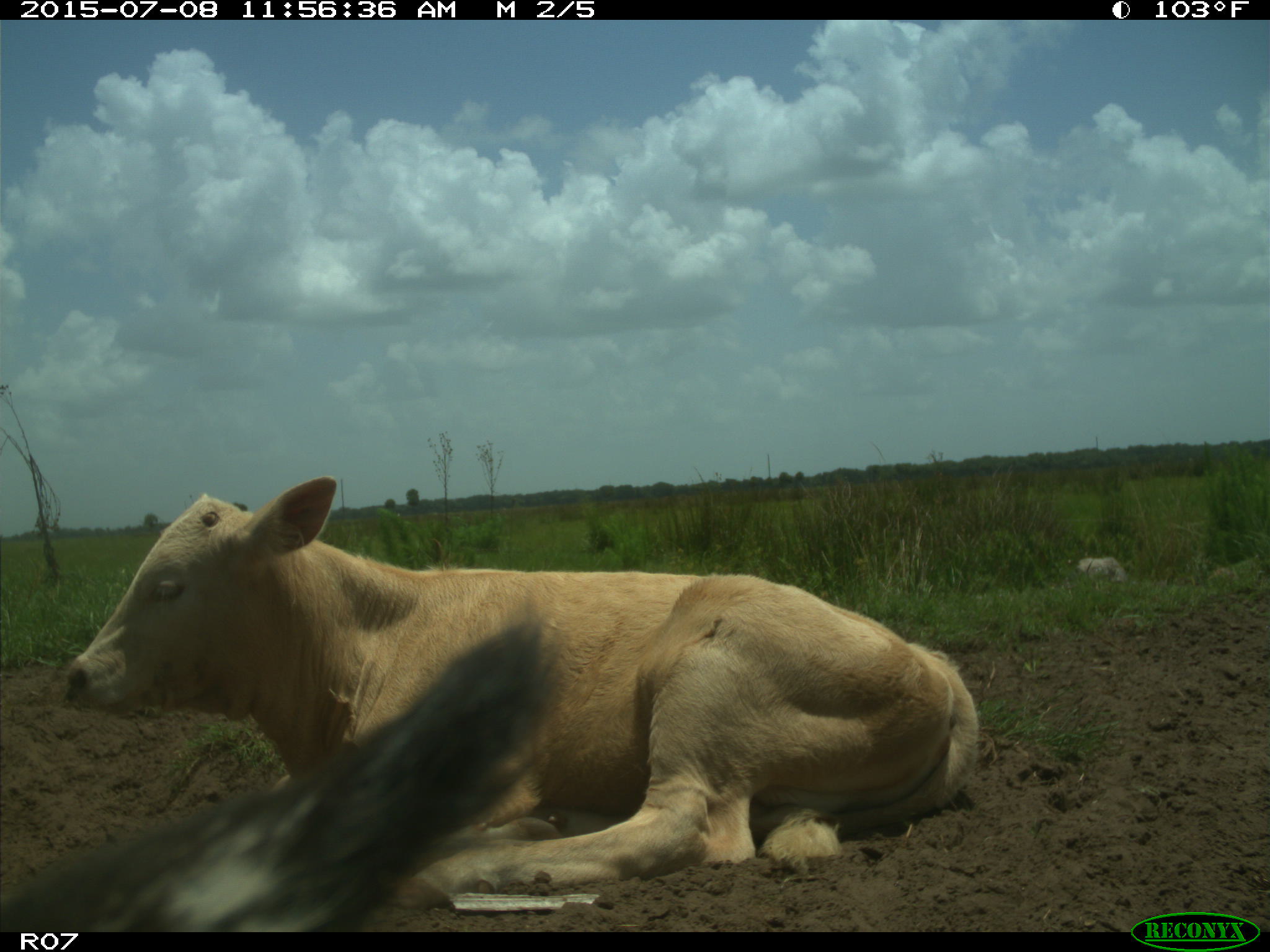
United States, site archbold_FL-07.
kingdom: Animalia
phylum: Chordata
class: Mammalia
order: Artiodactyla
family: Bovidae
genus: Bos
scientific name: Bos taurus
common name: domestic cow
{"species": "Bos taurus (domestic cow)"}